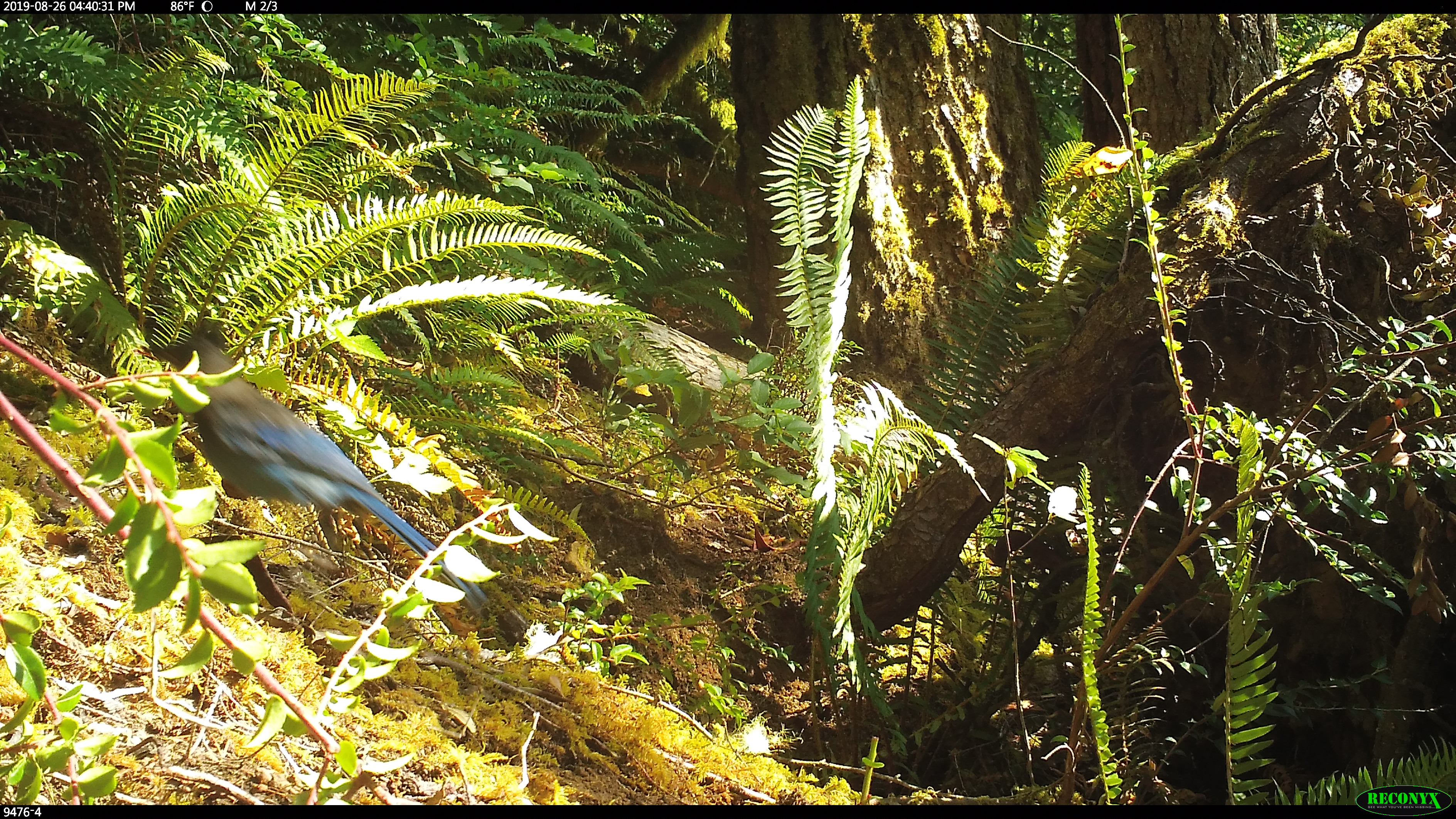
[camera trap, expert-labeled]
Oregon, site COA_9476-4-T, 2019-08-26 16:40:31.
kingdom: Animalia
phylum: Chordata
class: Aves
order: Passeriformes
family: Corvidae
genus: Cyanocitta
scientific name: Cyanocitta stelleri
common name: steller's jay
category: stellers jay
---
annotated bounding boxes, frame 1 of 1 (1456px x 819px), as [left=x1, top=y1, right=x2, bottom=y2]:
stellers jay: [left=149, top=327, right=490, bottom=609]